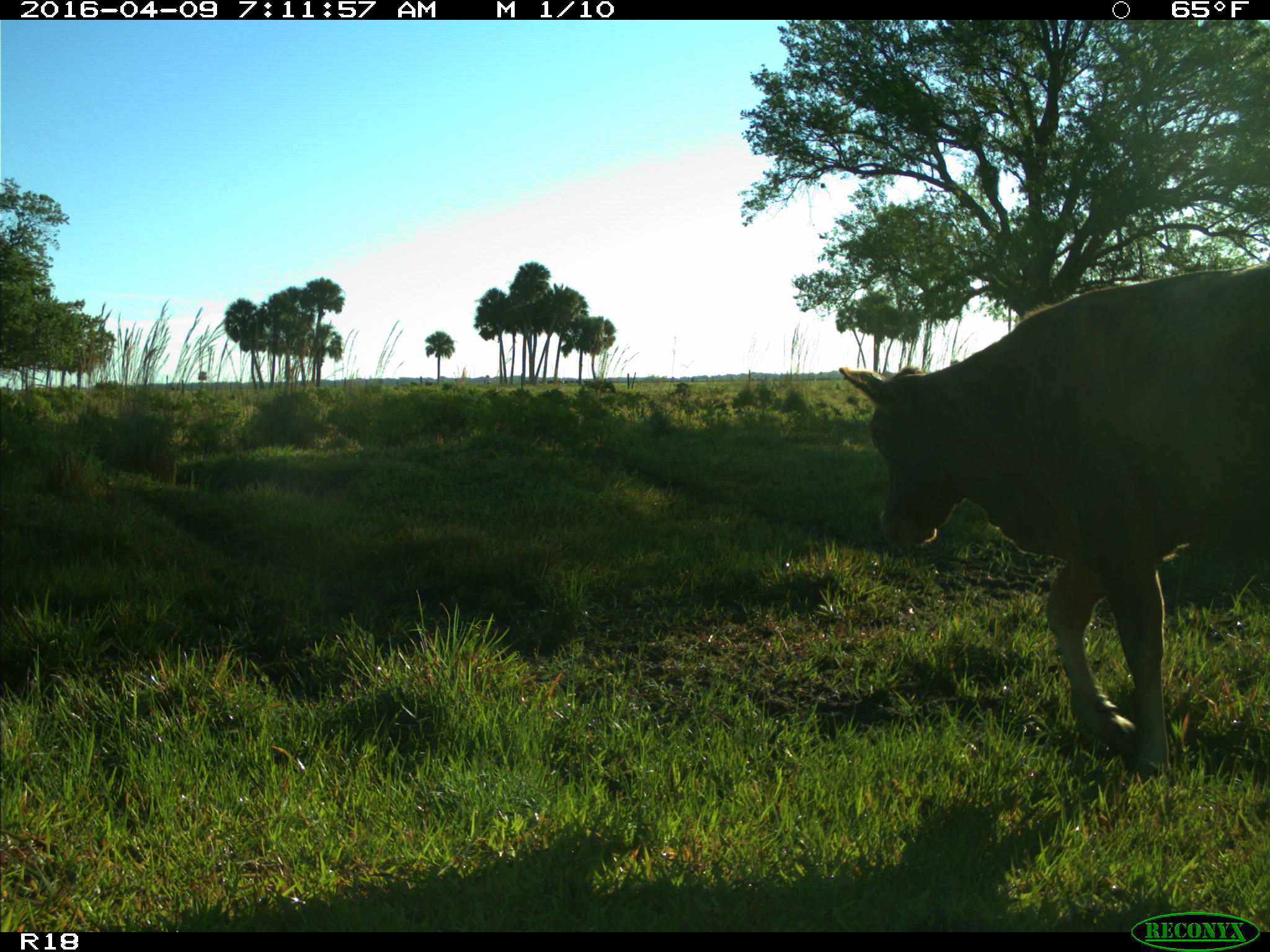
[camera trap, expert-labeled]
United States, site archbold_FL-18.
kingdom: Animalia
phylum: Chordata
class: Mammalia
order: Artiodactyla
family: Bovidae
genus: Bos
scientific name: Bos taurus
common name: domestic cow